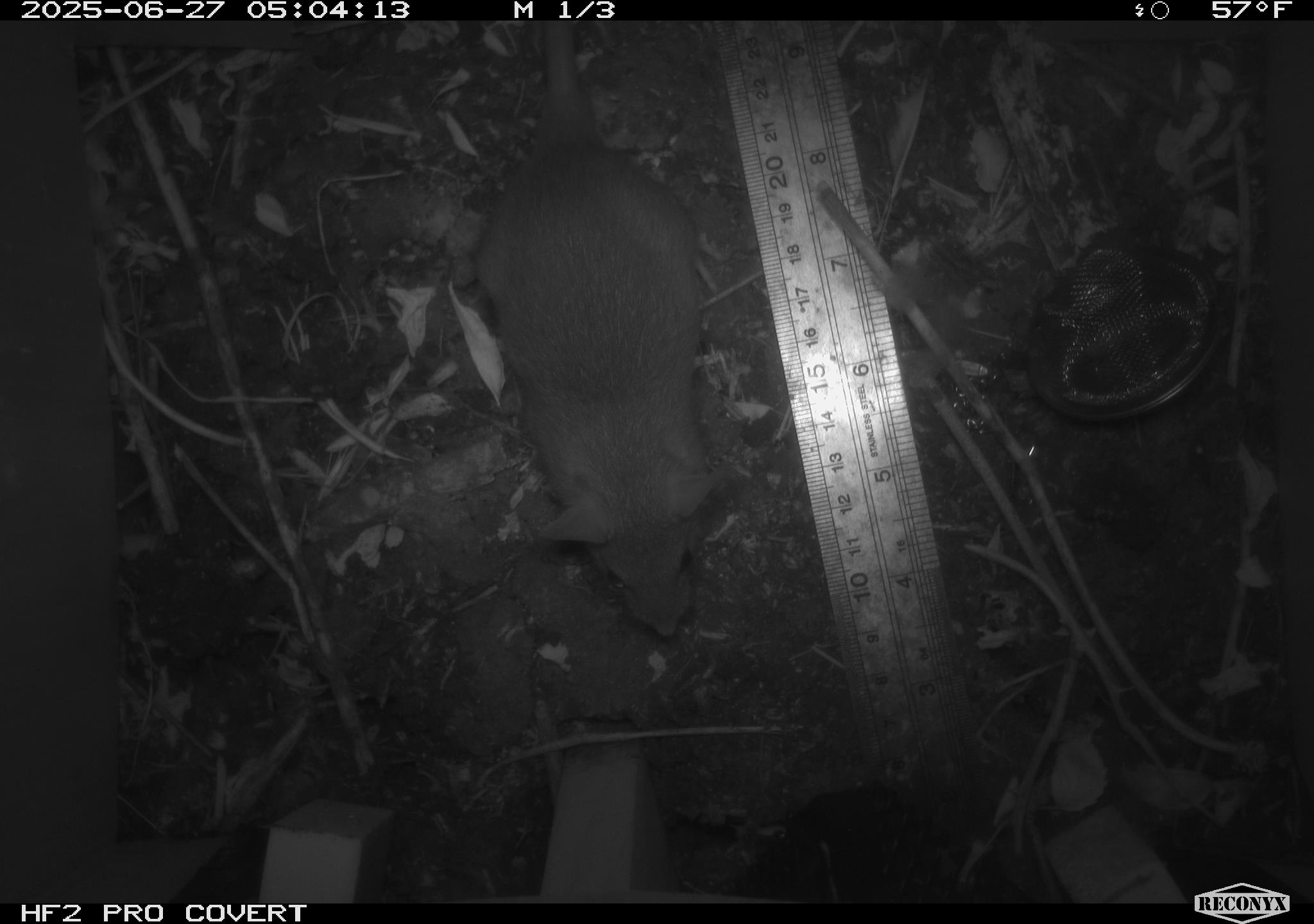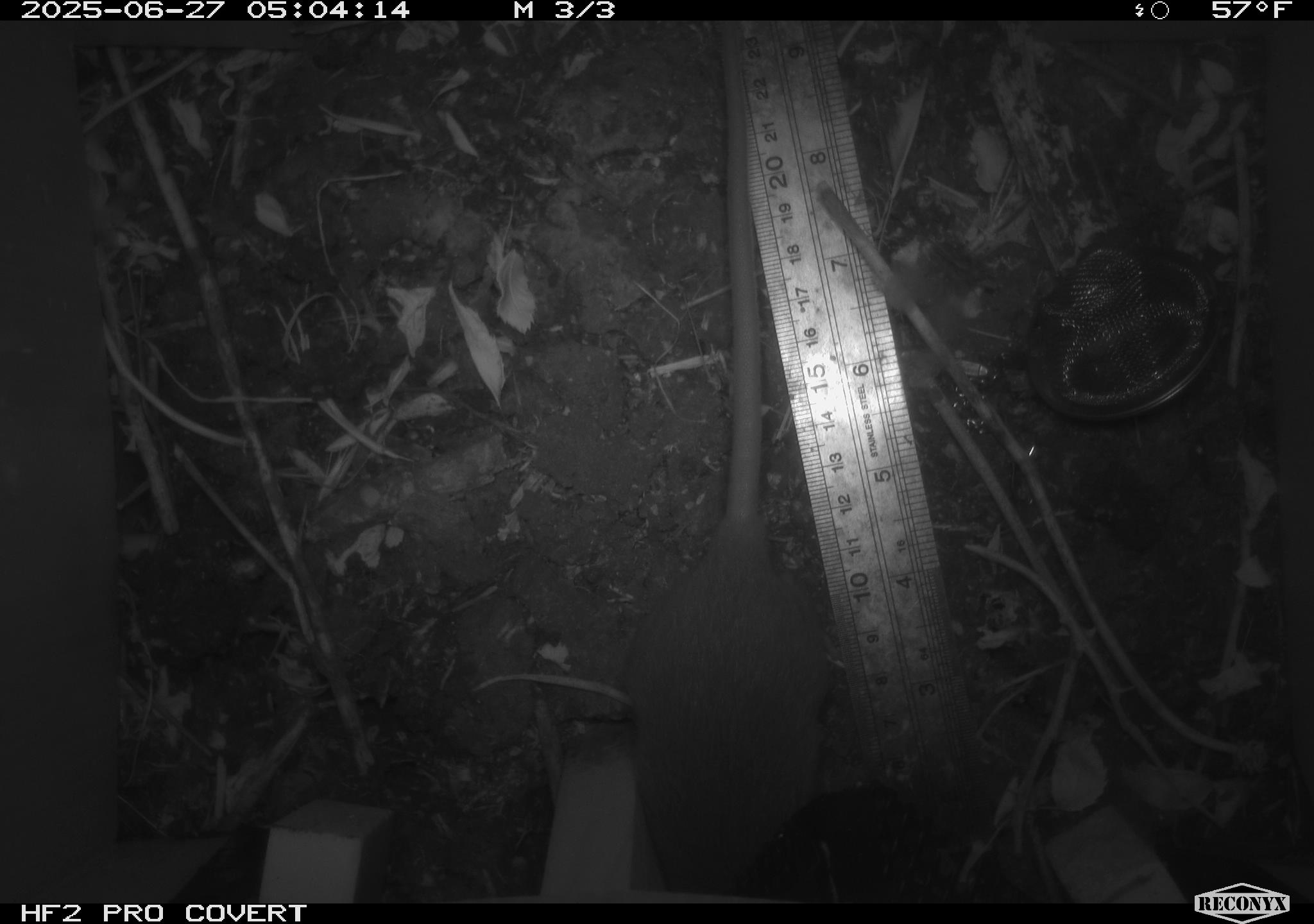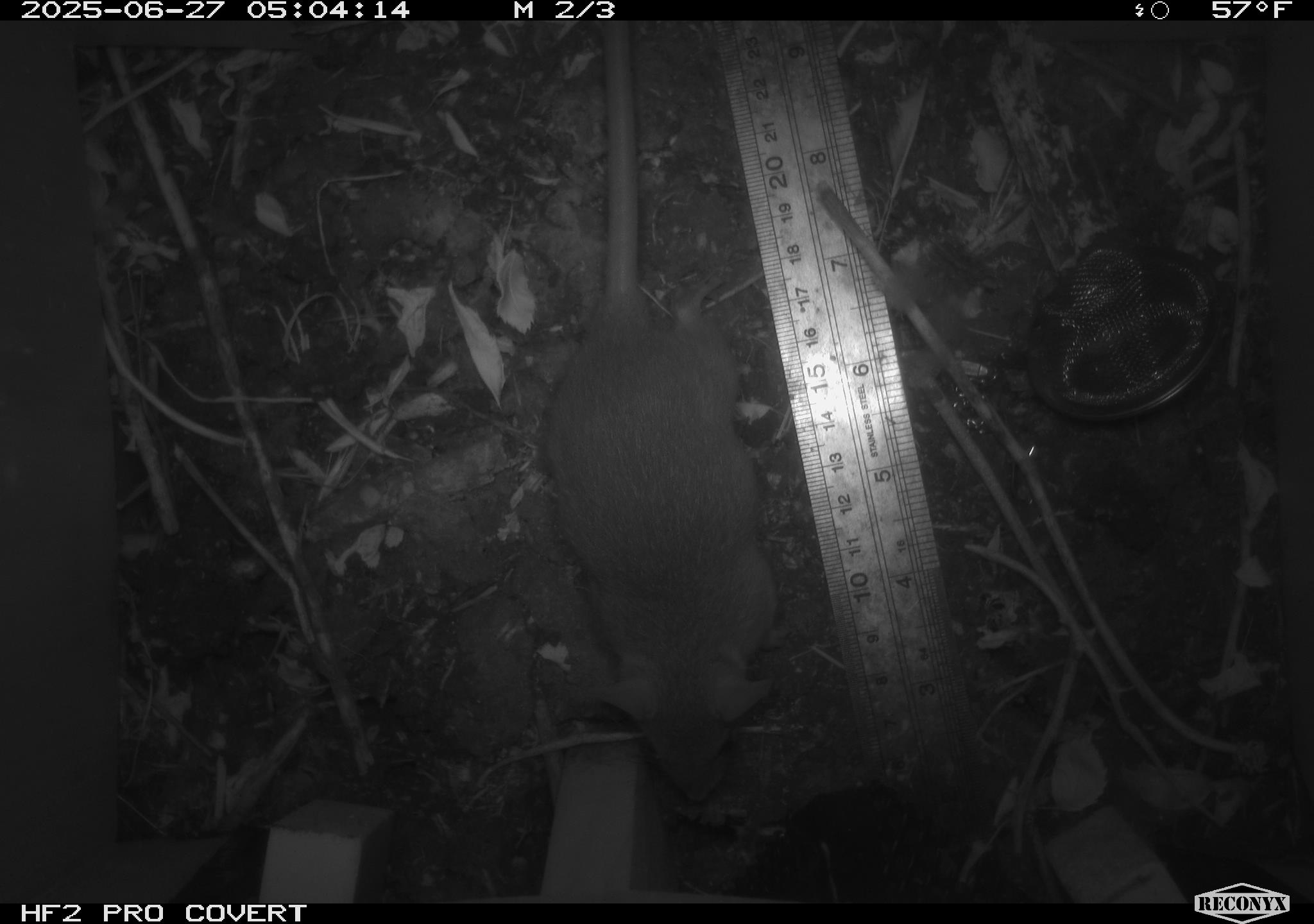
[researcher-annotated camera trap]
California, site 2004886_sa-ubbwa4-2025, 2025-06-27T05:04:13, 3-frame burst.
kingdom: Animalia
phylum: Chordata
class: Mammalia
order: Rodentia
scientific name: Rodentia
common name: rodent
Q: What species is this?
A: Rodent (Rodentia).